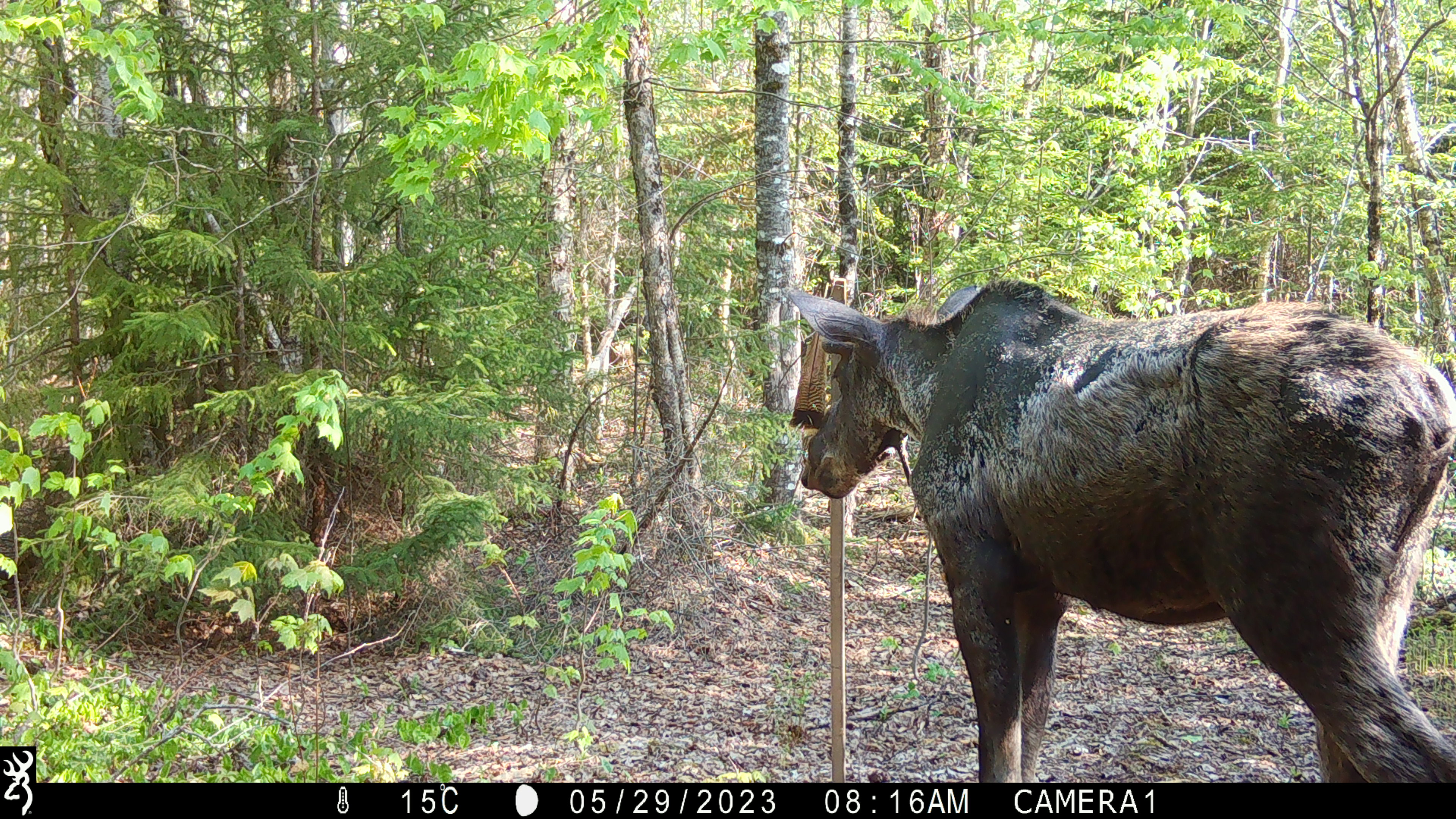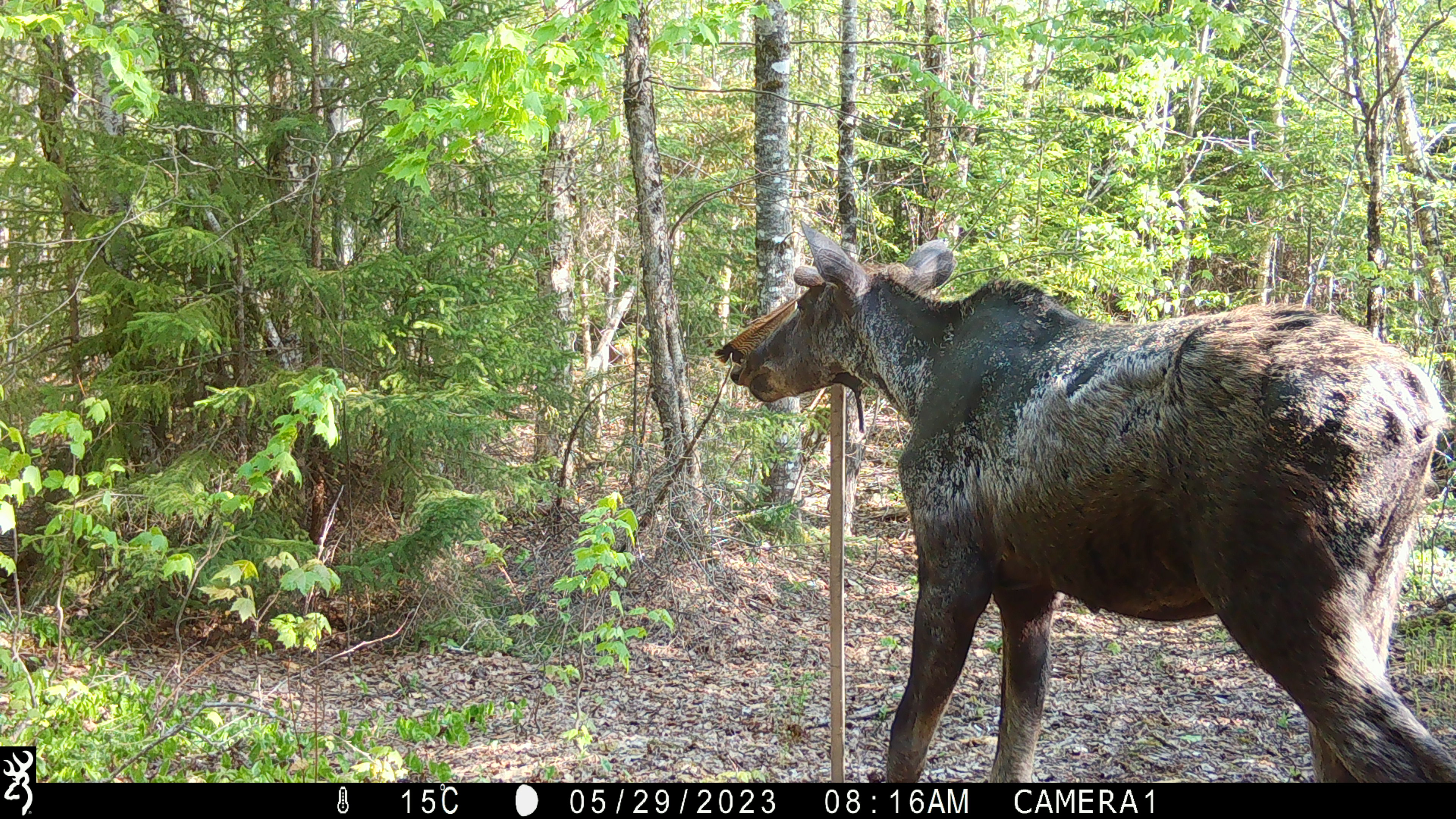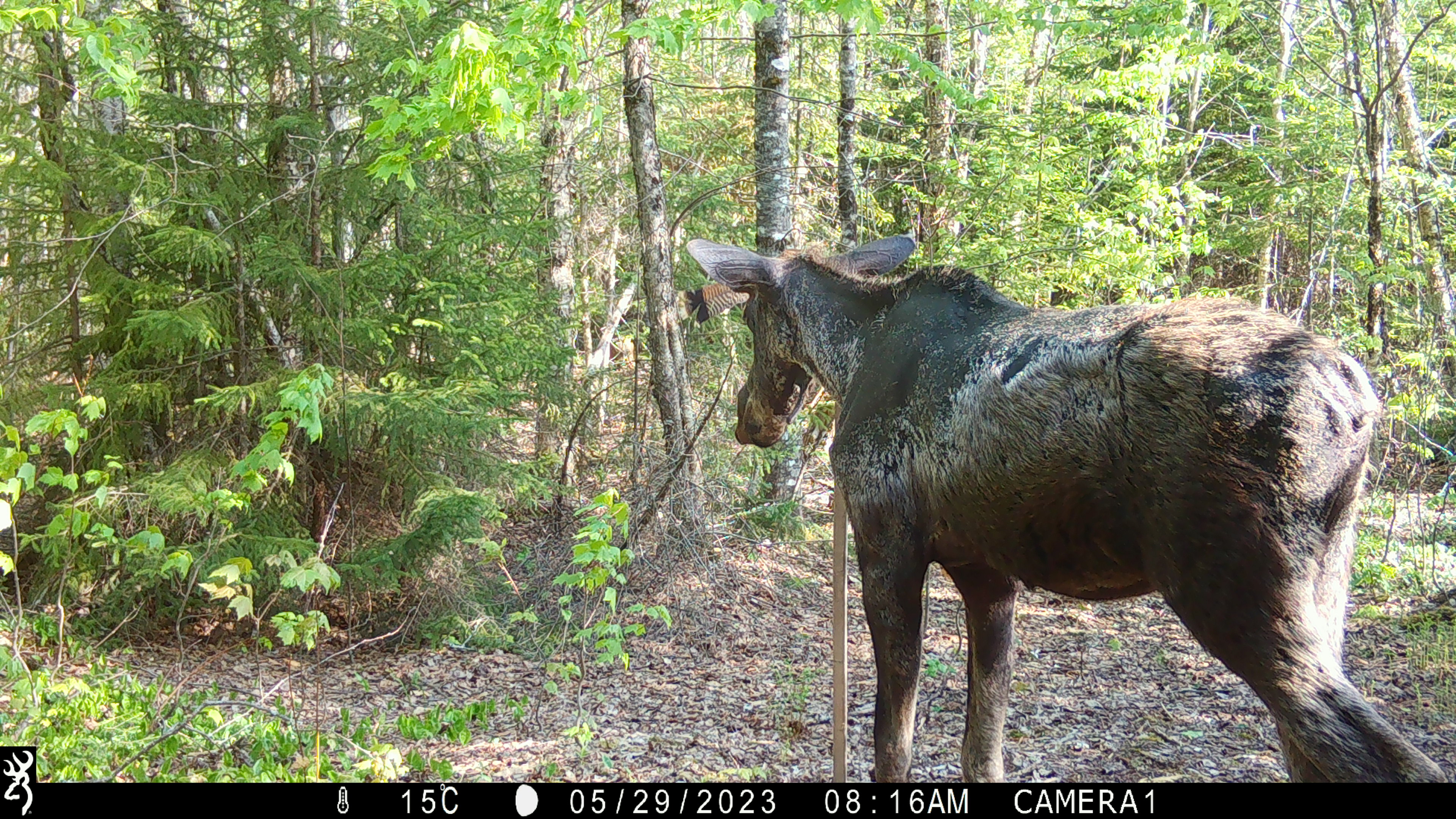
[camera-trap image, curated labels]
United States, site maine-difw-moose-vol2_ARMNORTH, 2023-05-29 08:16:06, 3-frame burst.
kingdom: Animalia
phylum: Chordata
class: Mammalia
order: Artiodactyla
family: Cervidae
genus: Alces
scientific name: Alces alces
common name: moose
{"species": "moose (Alces alces)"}